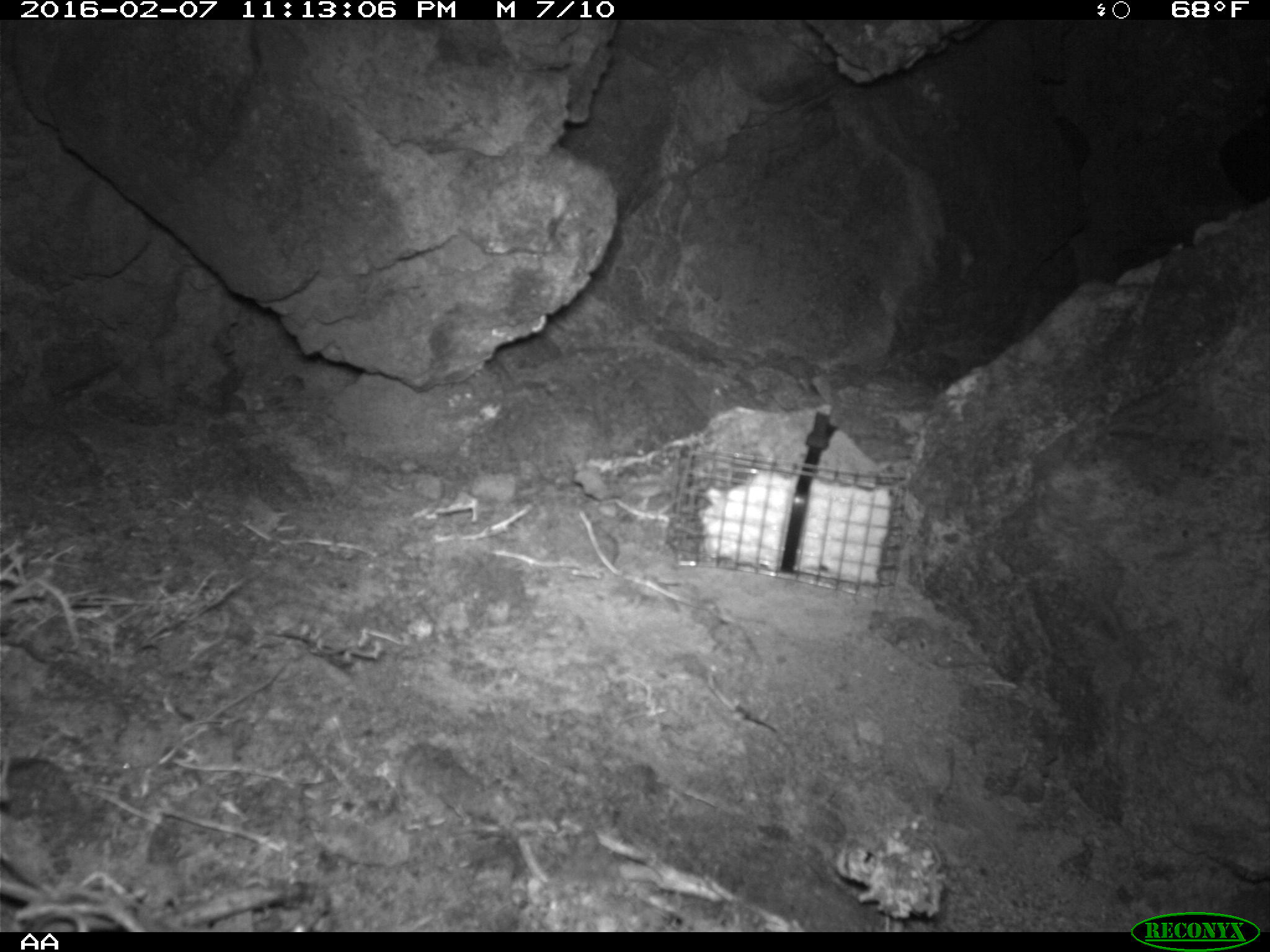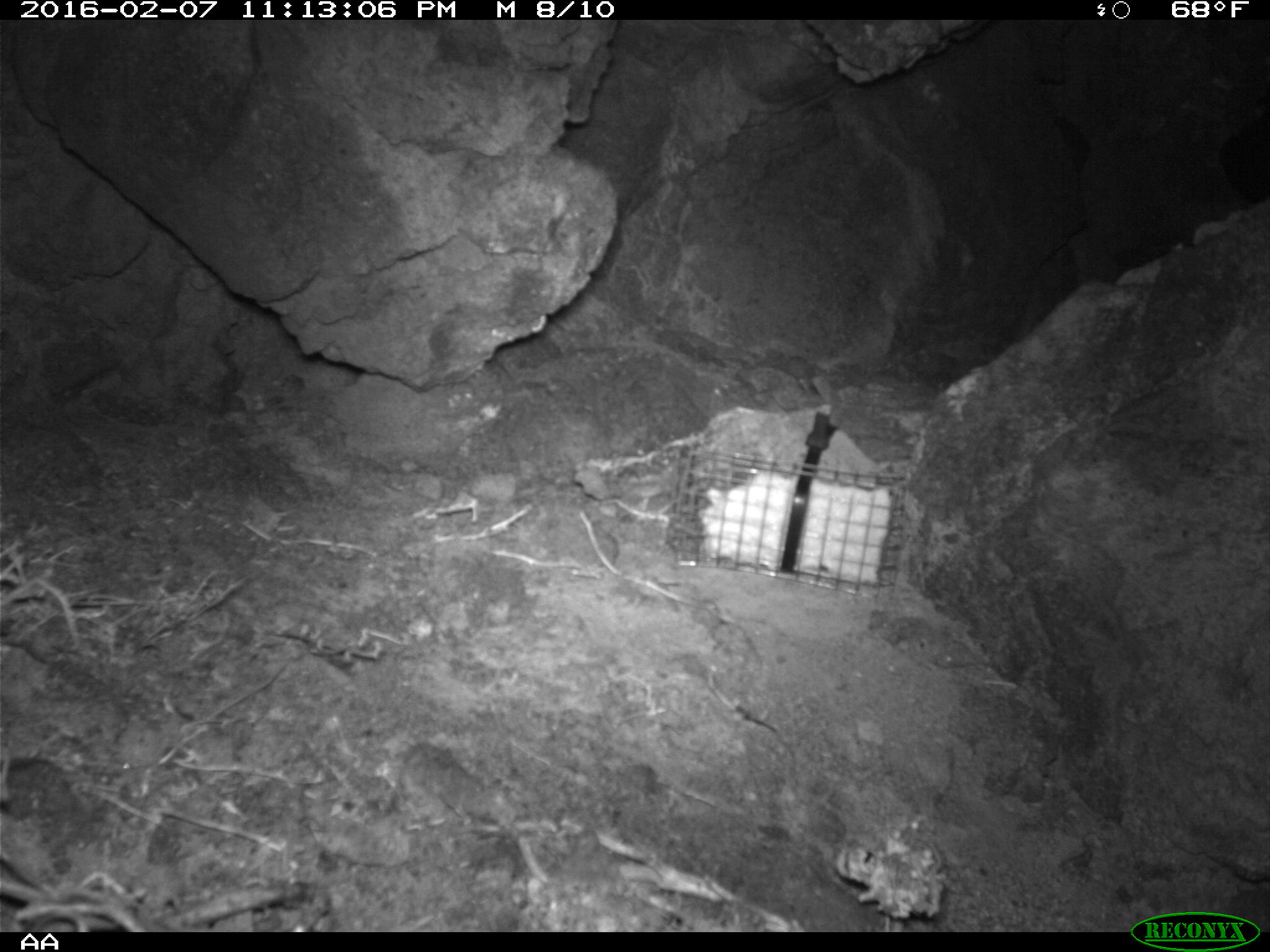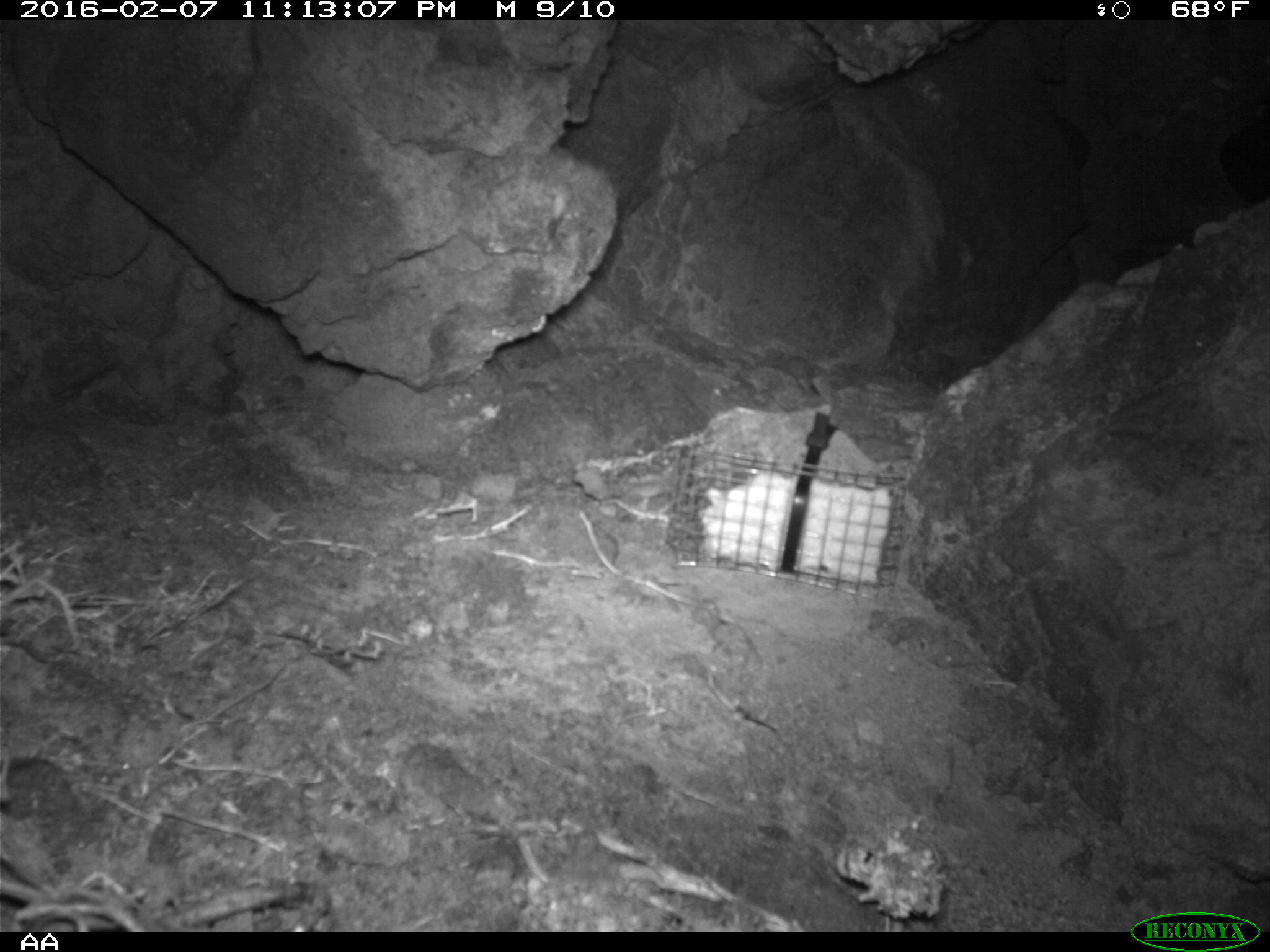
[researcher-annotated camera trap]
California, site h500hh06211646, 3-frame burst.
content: no animal present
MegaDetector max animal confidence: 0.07